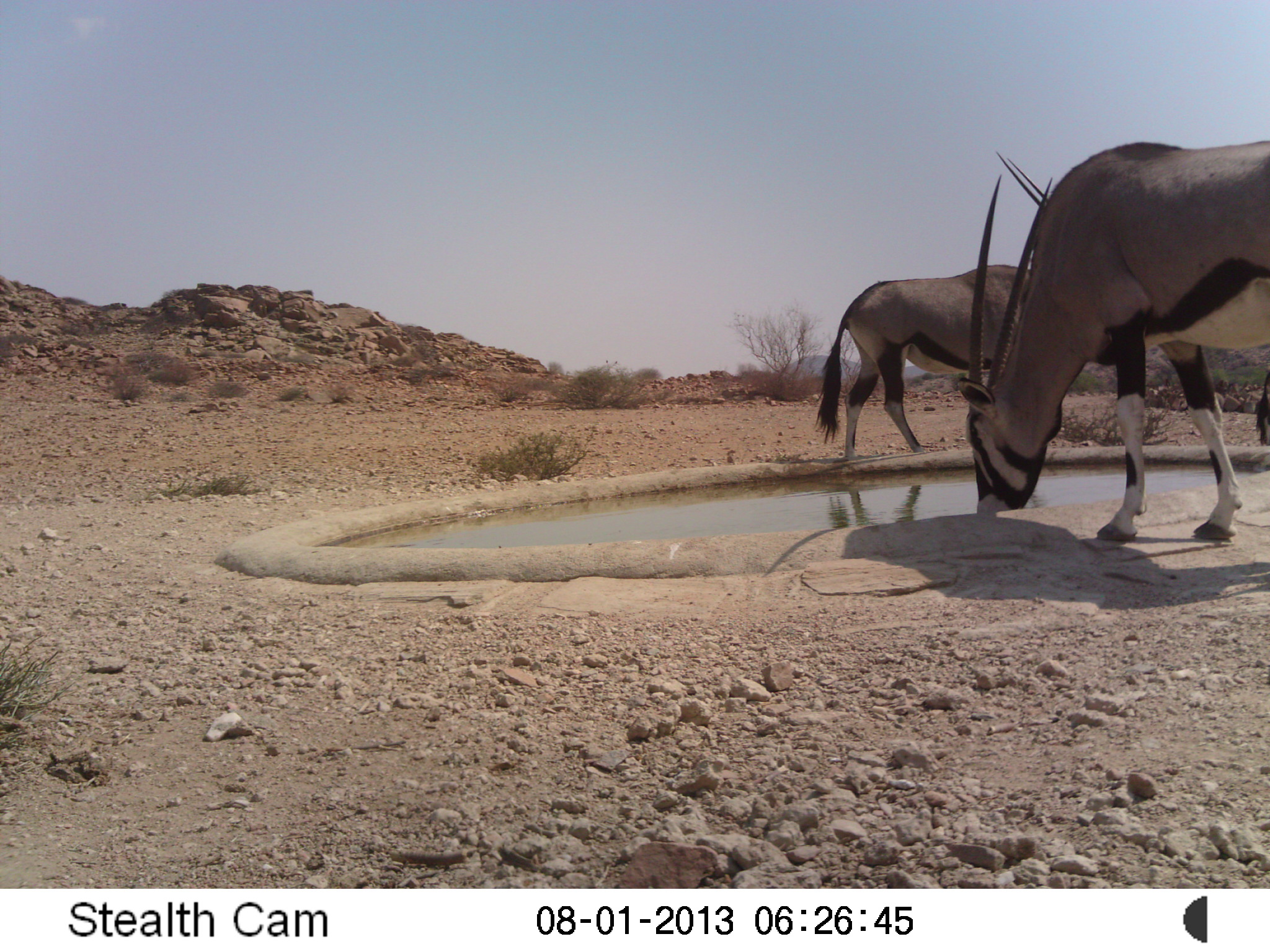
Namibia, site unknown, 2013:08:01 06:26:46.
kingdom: Animalia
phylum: Chordata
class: Mammalia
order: Artiodactyla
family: Bovidae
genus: Oryx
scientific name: Oryx gazella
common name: gemsbok